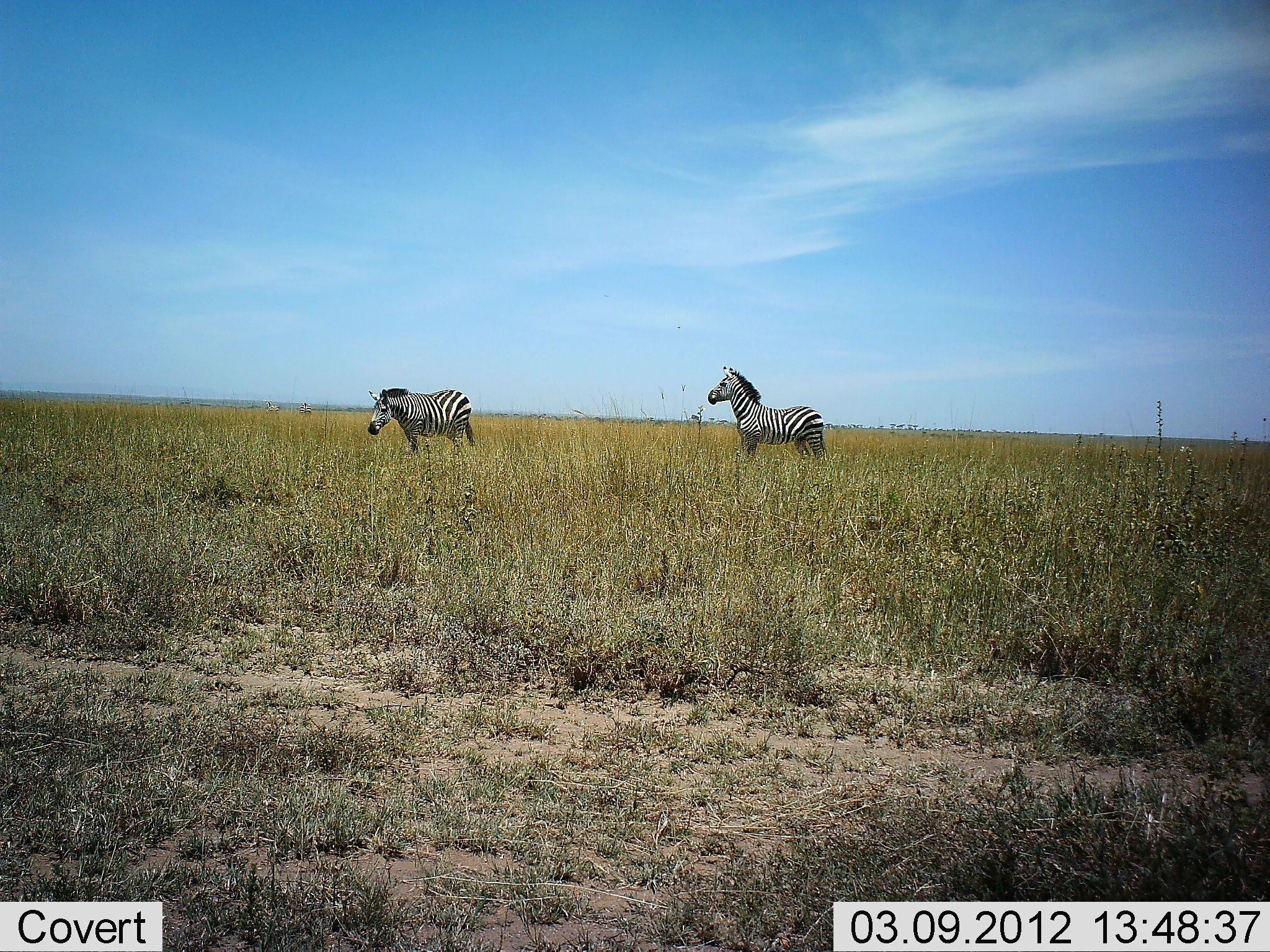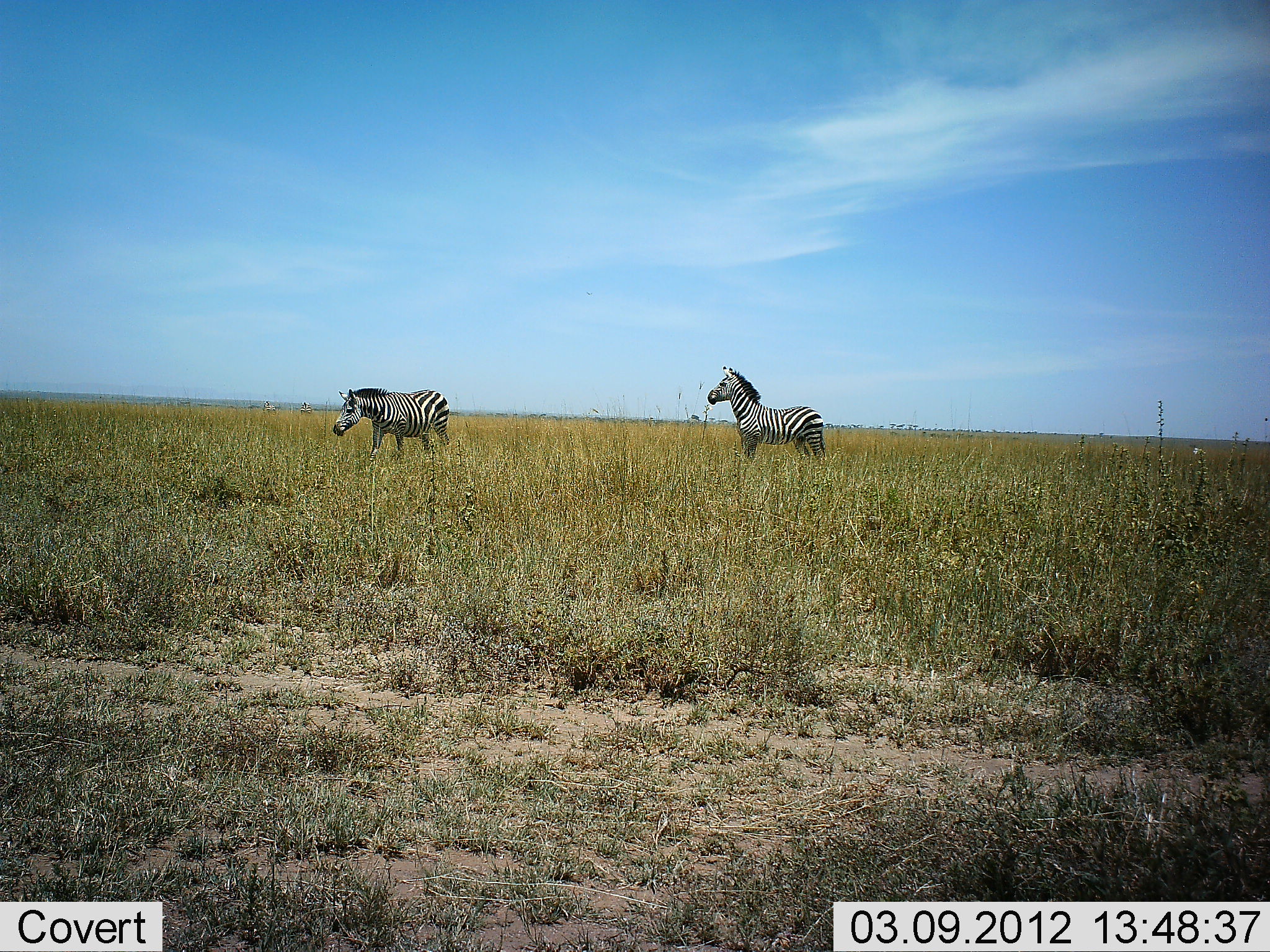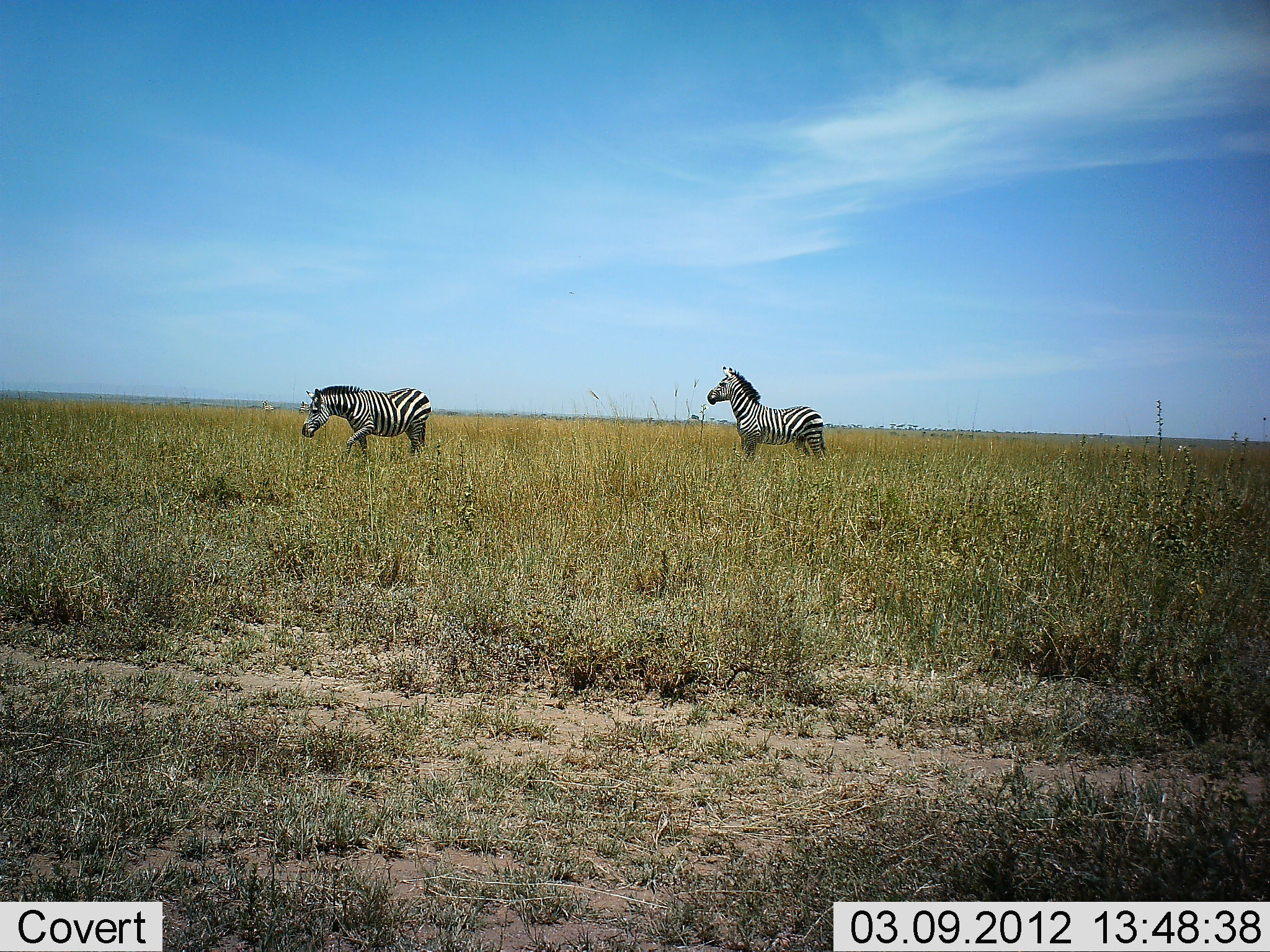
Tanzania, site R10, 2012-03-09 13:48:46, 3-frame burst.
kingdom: Animalia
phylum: Chordata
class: Mammalia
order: Perissodactyla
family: Equidae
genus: Equus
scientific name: Equus quagga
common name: plains zebra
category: zebra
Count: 2.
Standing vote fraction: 94%.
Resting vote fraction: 0%.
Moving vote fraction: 59%.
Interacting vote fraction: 0%.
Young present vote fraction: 0%.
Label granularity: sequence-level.